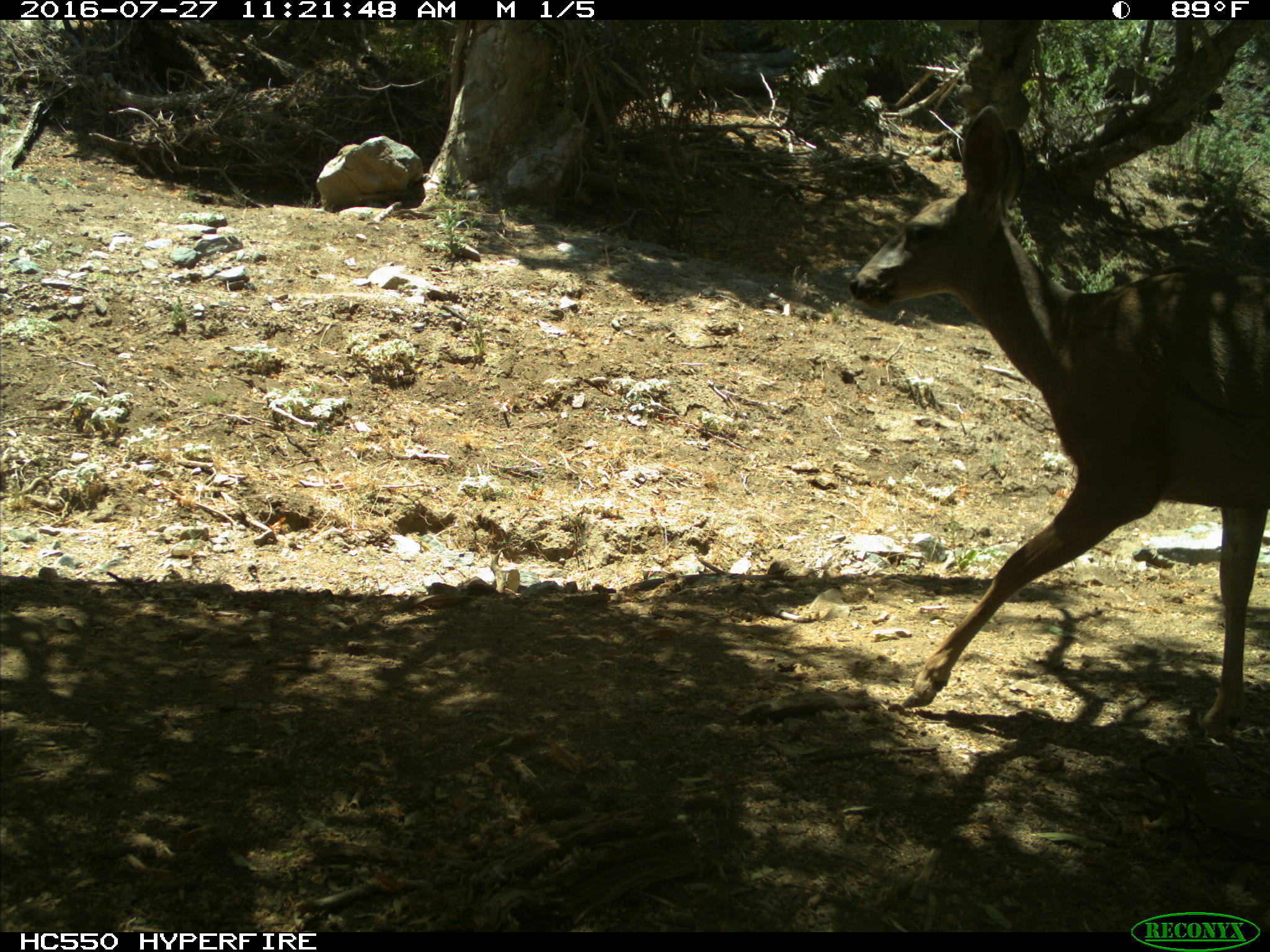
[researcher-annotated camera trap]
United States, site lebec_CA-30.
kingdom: Animalia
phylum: Chordata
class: Mammalia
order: Artiodactyla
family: Cervidae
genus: Odocoileus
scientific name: Odocoileus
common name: deer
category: unidentified deer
Unidentified deer (deer) (Odocoileus).